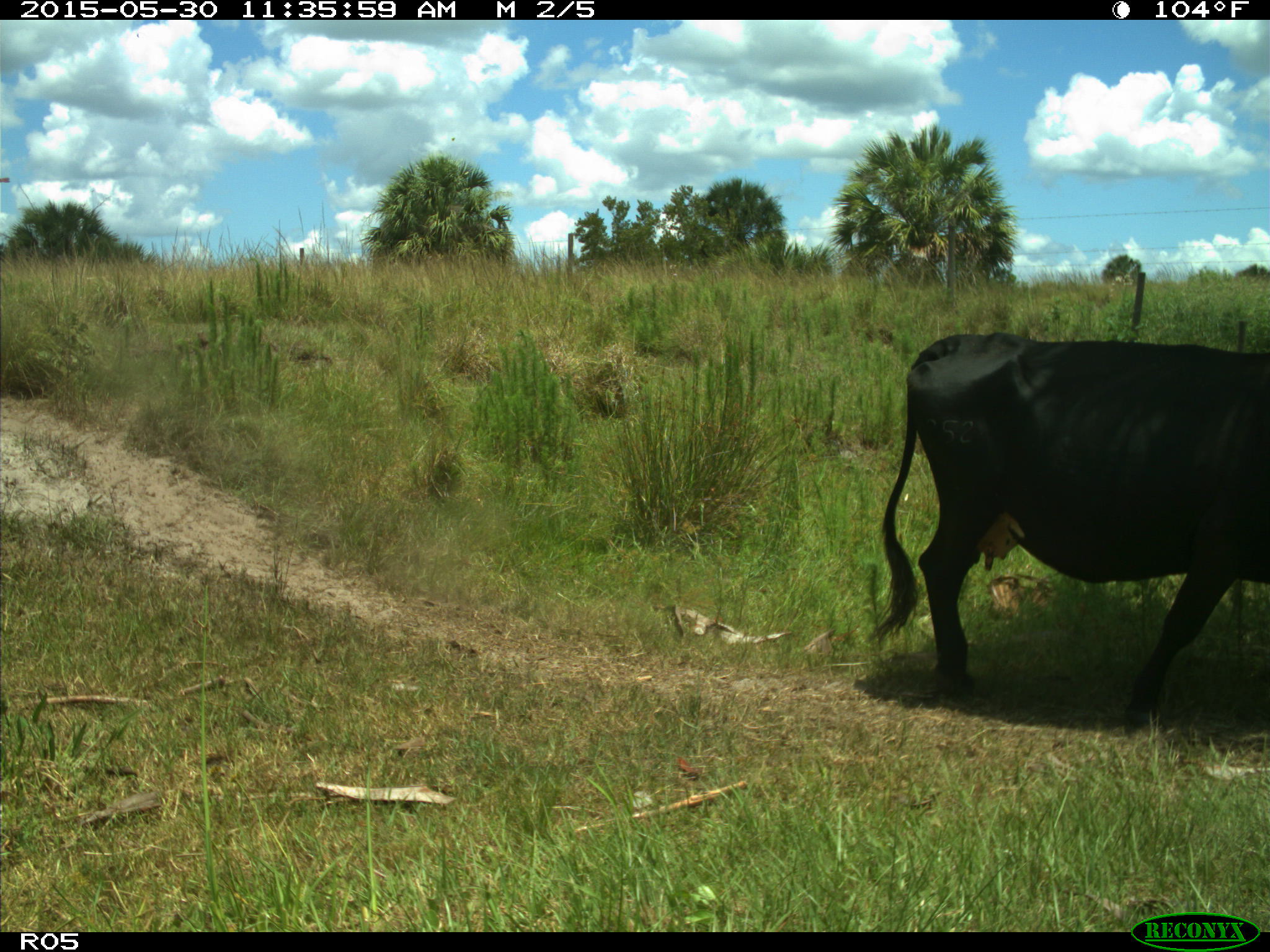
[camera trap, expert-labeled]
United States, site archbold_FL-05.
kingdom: Animalia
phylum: Chordata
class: Mammalia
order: Artiodactyla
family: Bovidae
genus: Bos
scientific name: Bos taurus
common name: domestic cow